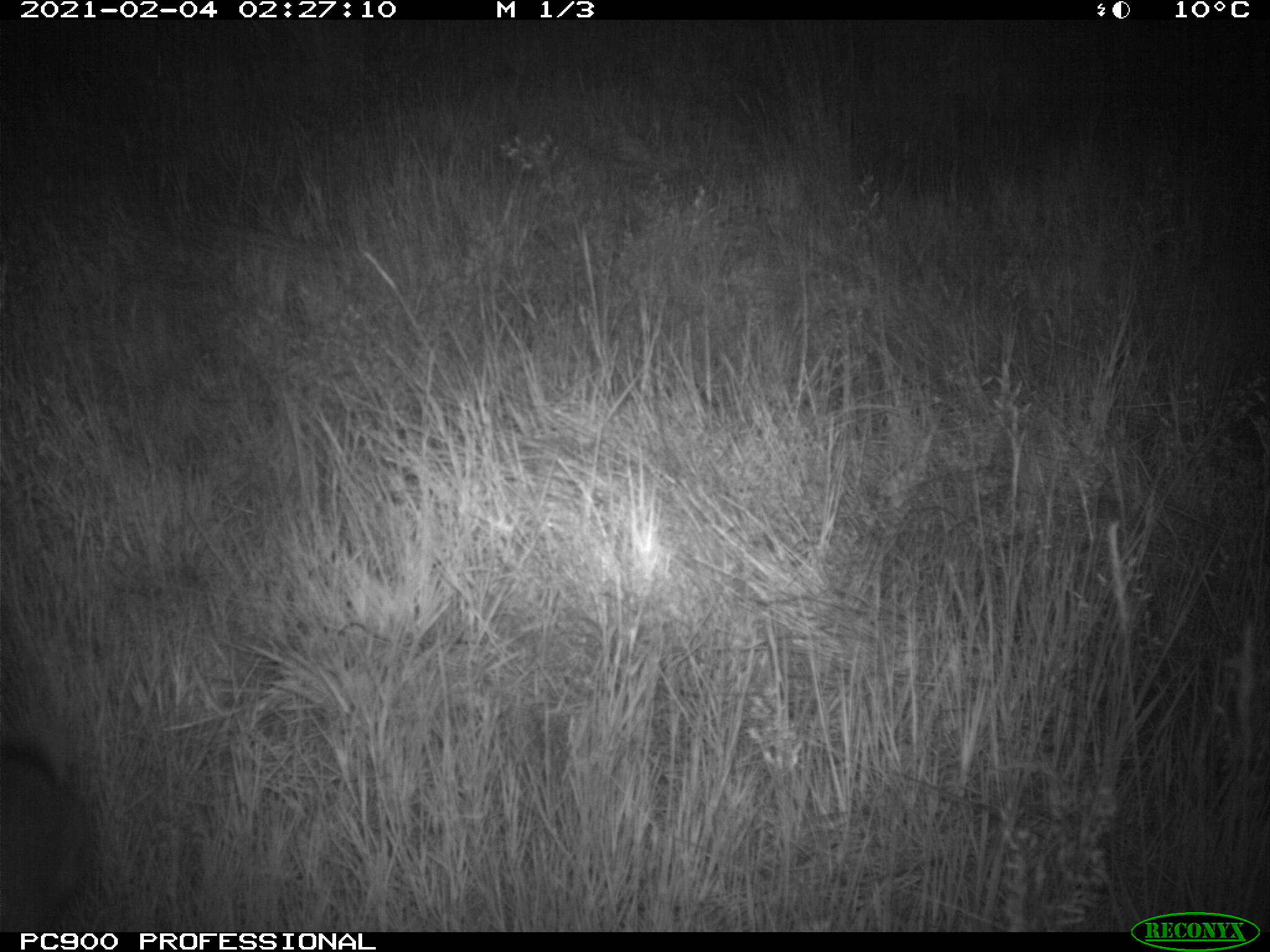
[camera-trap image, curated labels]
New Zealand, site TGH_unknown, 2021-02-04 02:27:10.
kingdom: Animalia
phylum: Chordata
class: Mammalia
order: Lagomorpha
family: Leporidae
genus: Oryctolagus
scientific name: Oryctolagus cuniculus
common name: european rabbit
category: rabbit